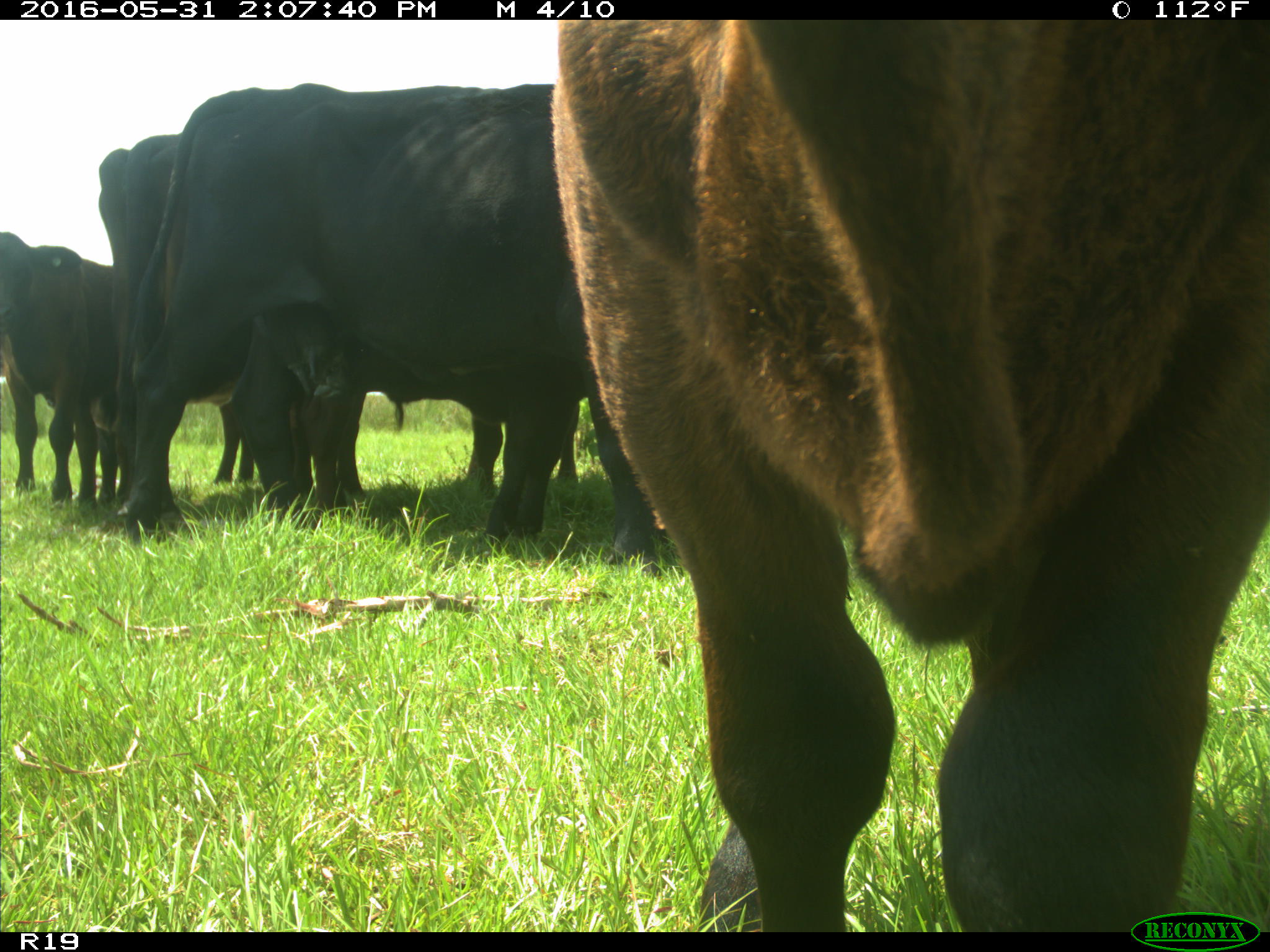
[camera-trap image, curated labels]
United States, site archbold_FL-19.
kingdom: Animalia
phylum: Chordata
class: Mammalia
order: Artiodactyla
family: Bovidae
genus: Bos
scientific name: Bos taurus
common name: domestic cow